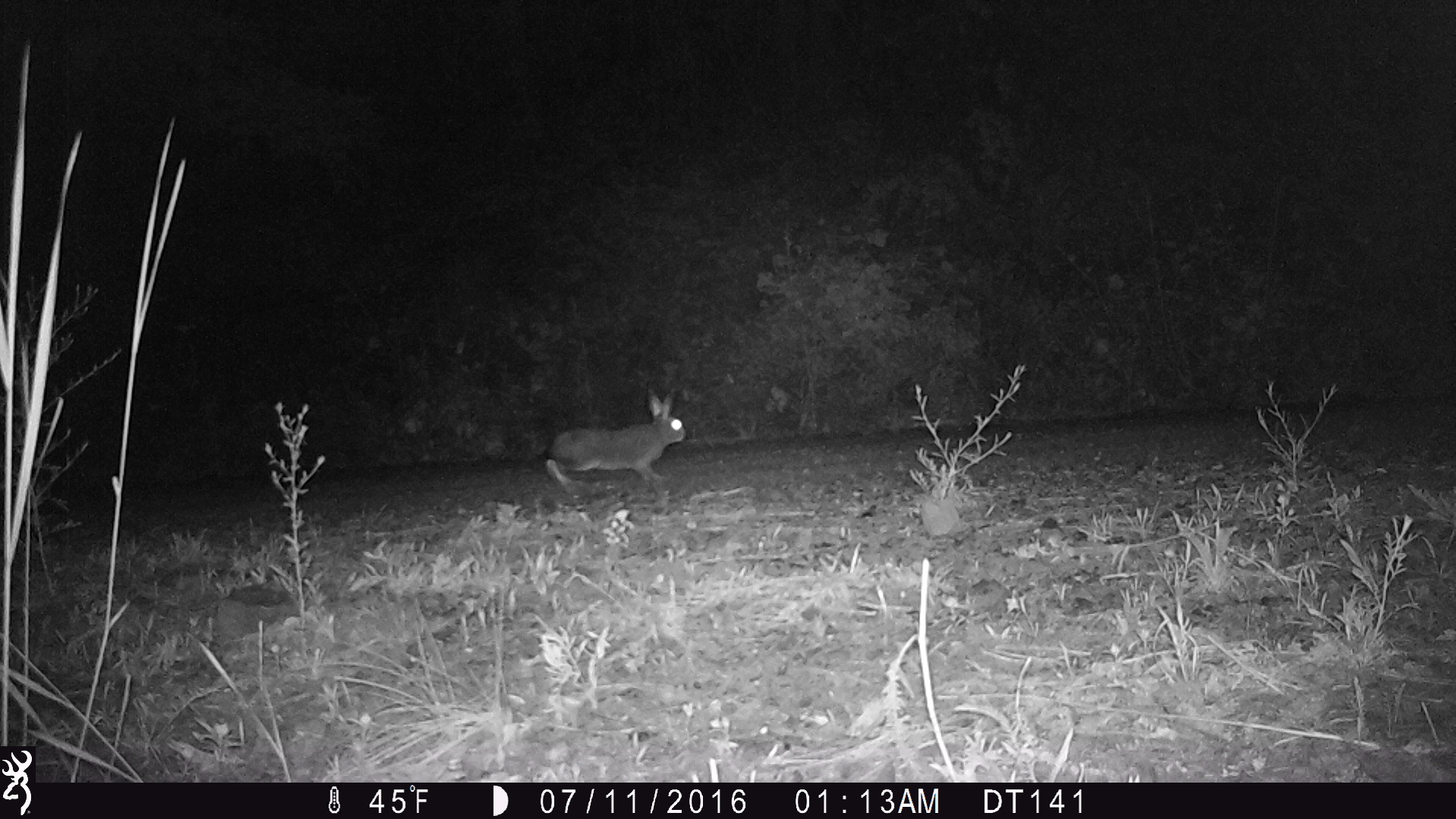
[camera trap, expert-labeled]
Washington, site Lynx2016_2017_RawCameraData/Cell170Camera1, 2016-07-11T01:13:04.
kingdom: Animalia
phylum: Chordata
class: Mammalia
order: Lagomorpha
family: Leporidae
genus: Lepus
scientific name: Lepus americanus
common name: snowshoe hare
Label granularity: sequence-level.